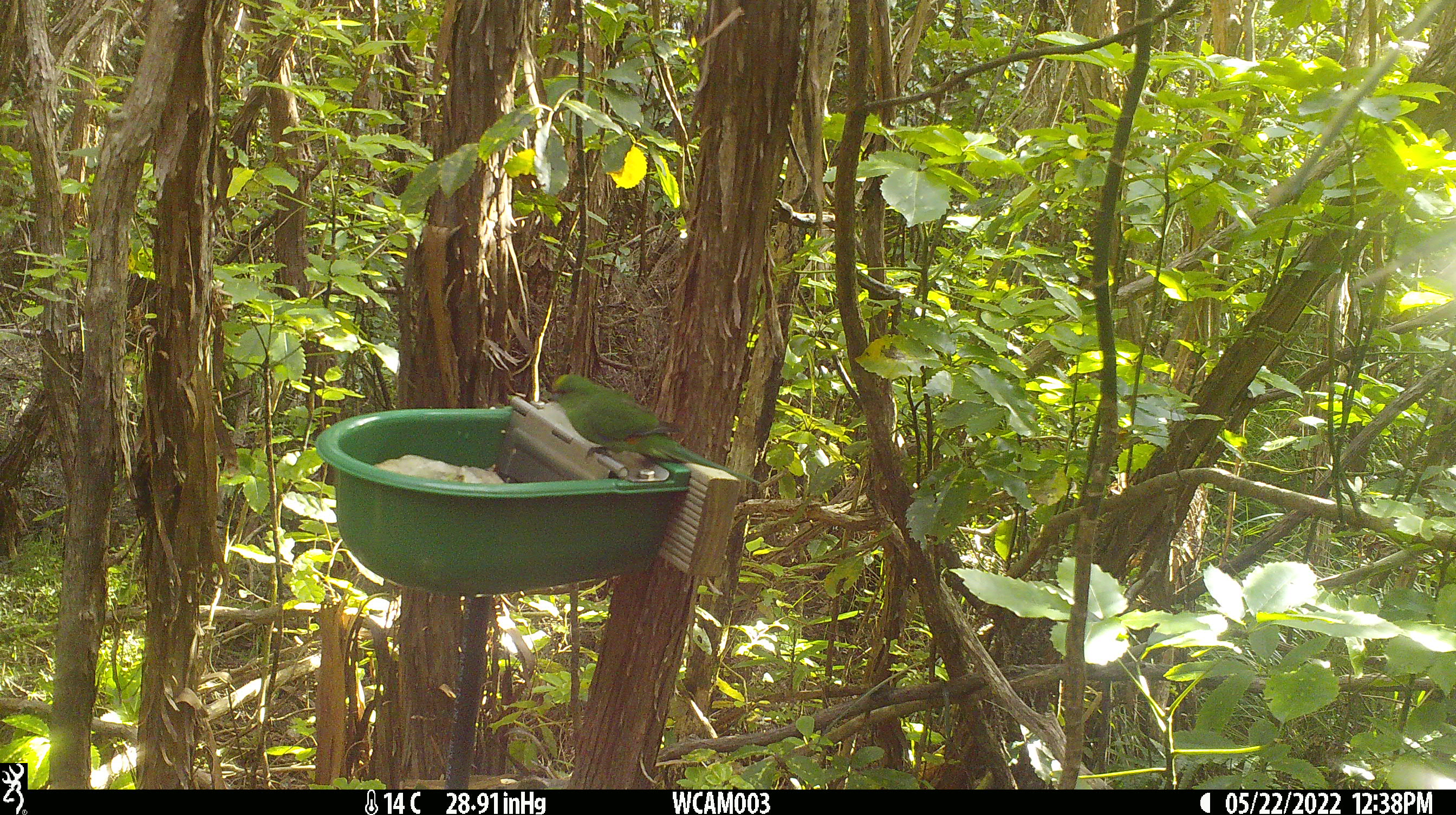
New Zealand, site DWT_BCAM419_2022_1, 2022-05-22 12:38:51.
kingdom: Animalia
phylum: Chordata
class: Aves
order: Psittaciformes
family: Psittaculidae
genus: Cyanoramphus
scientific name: Cyanoramphus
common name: parakeet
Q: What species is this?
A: Parakeet (Cyanoramphus).